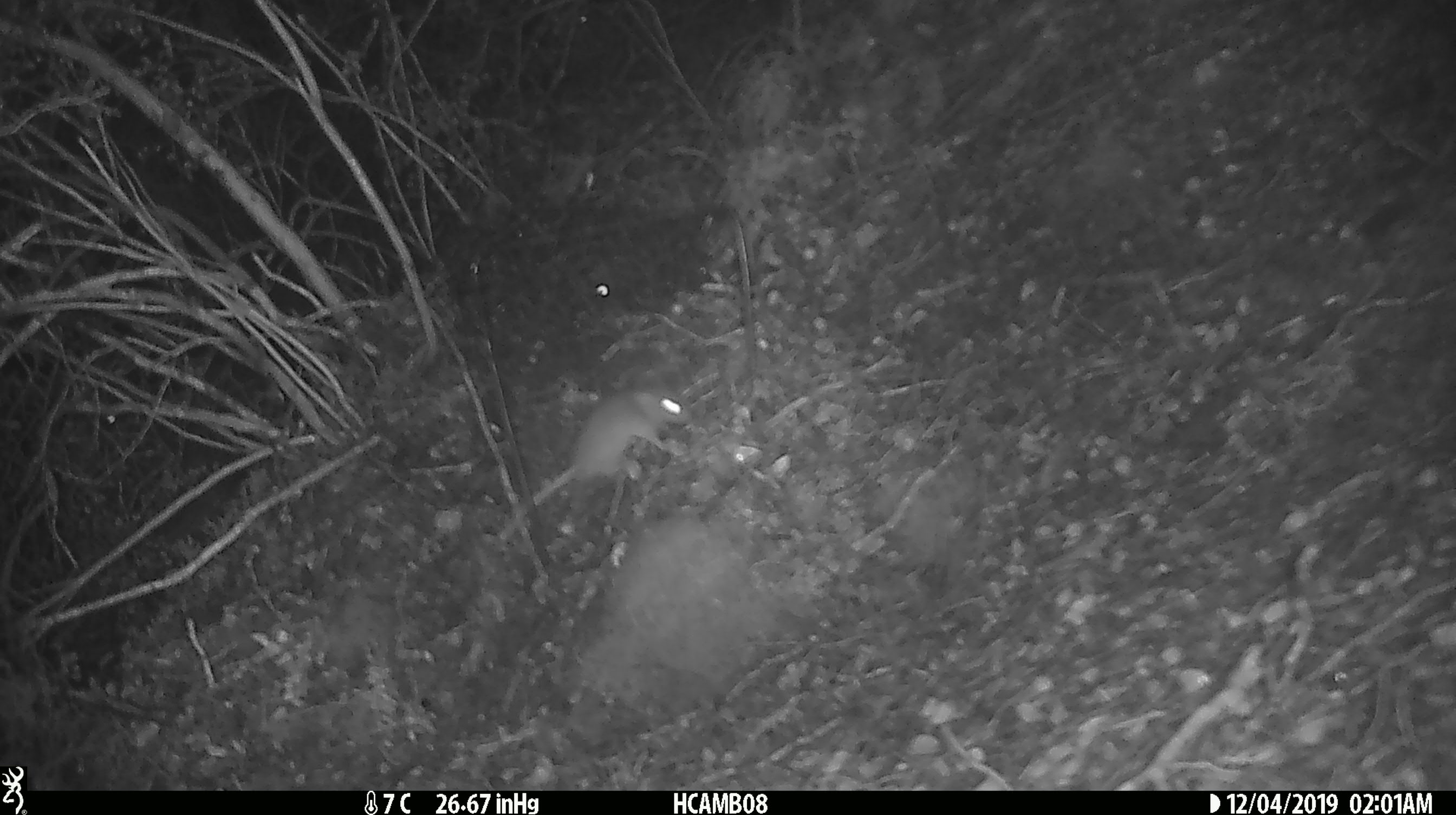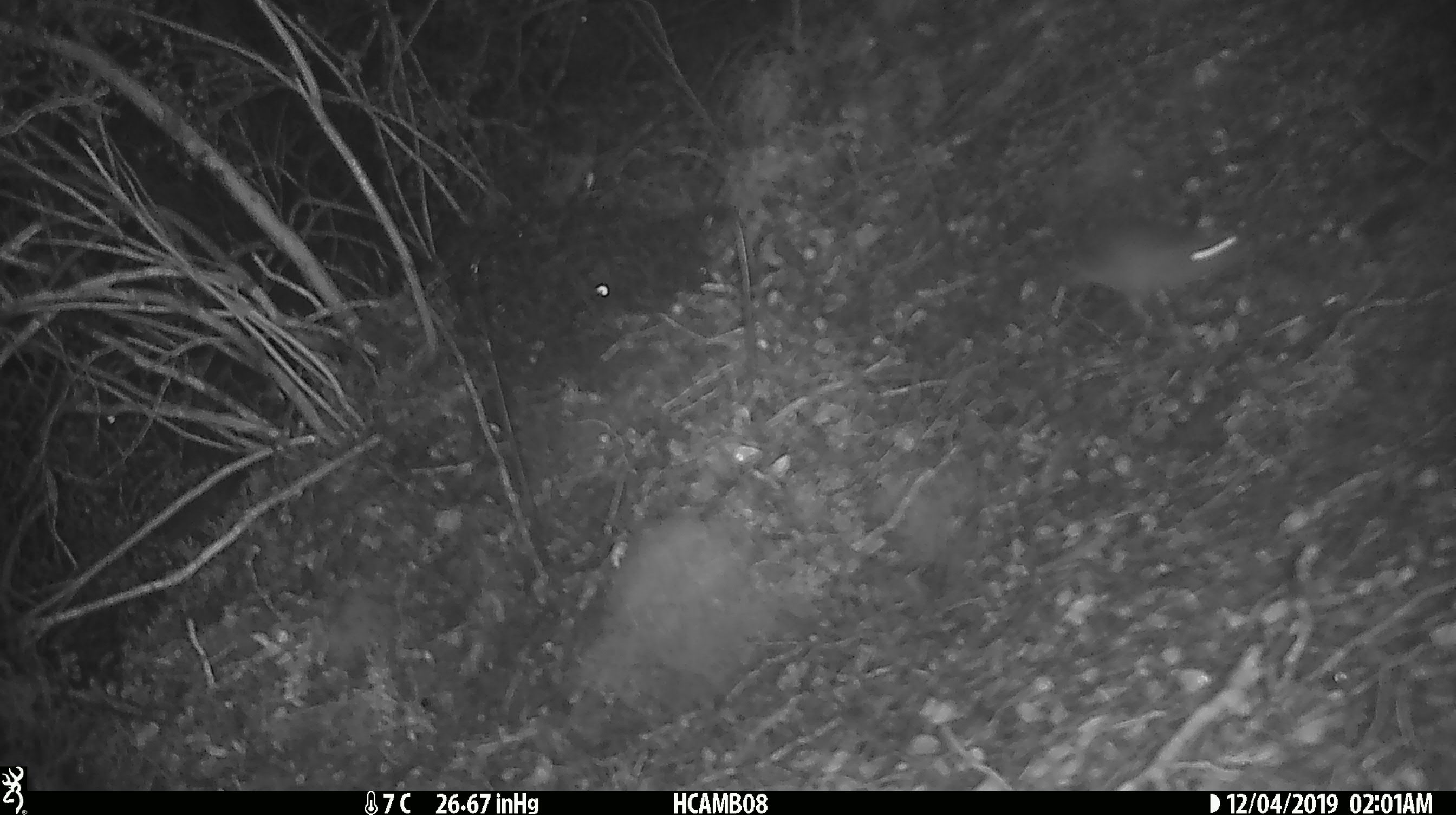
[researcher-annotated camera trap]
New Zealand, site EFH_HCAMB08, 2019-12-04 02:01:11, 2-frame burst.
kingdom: Animalia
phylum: Chordata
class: Mammalia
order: Rodentia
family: Muridae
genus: Mus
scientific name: Mus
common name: mouse